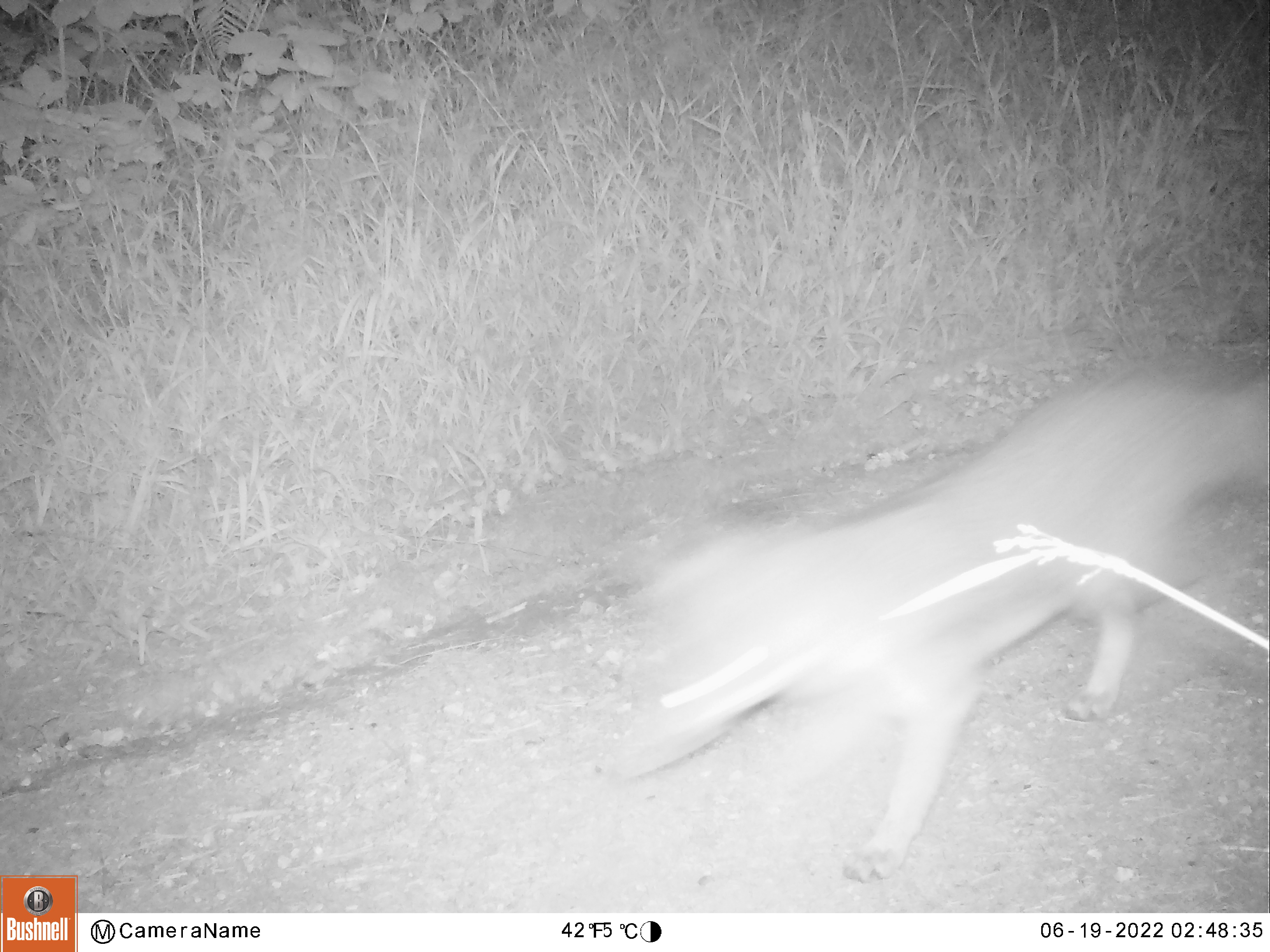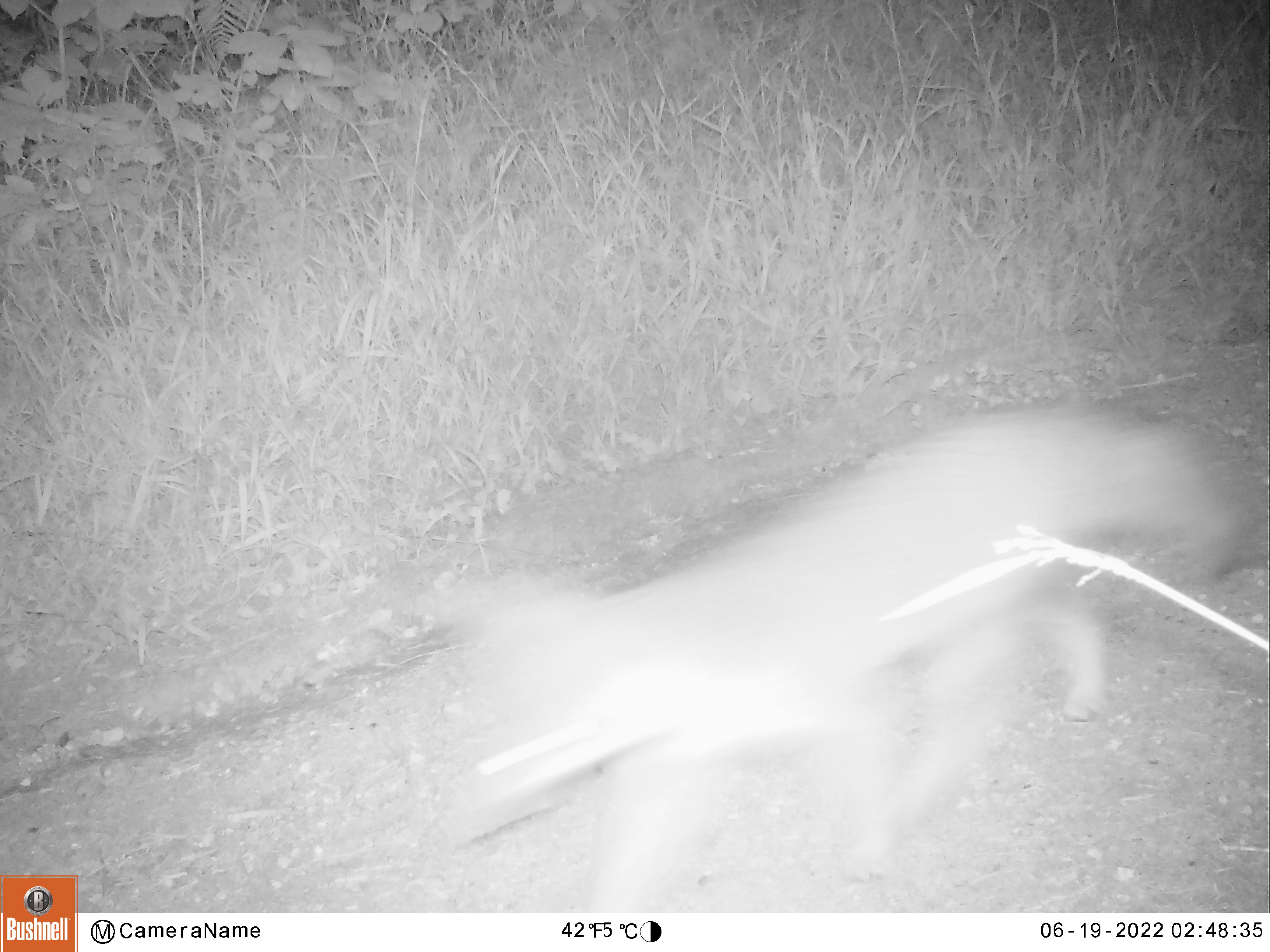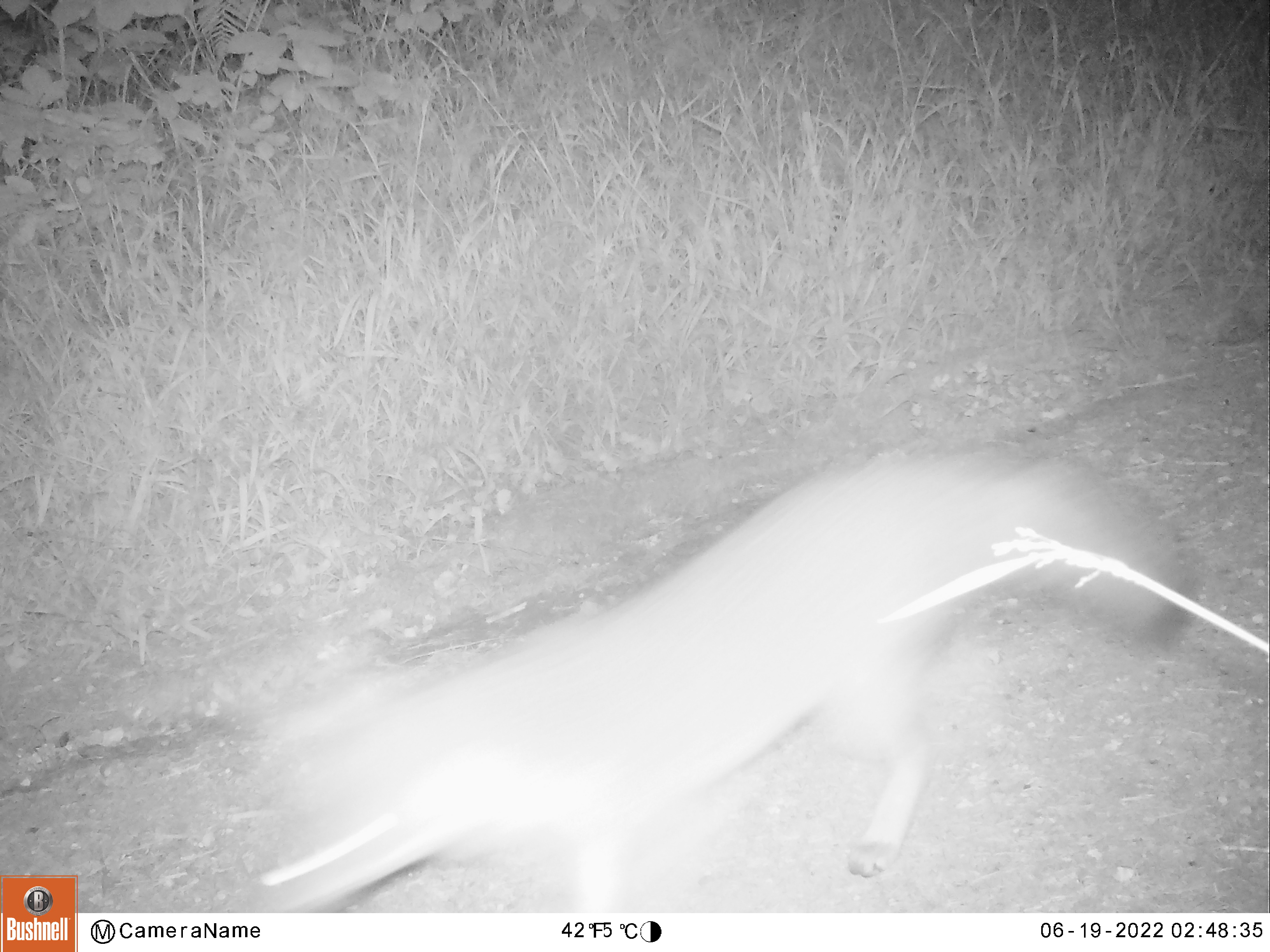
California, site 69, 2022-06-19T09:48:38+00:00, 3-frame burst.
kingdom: Animalia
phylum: Chordata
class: Mammalia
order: Carnivora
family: Canidae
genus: Urocyon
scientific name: Urocyon cinereoargenteus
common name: gray fox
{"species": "gray fox (Urocyon cinereoargenteus)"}